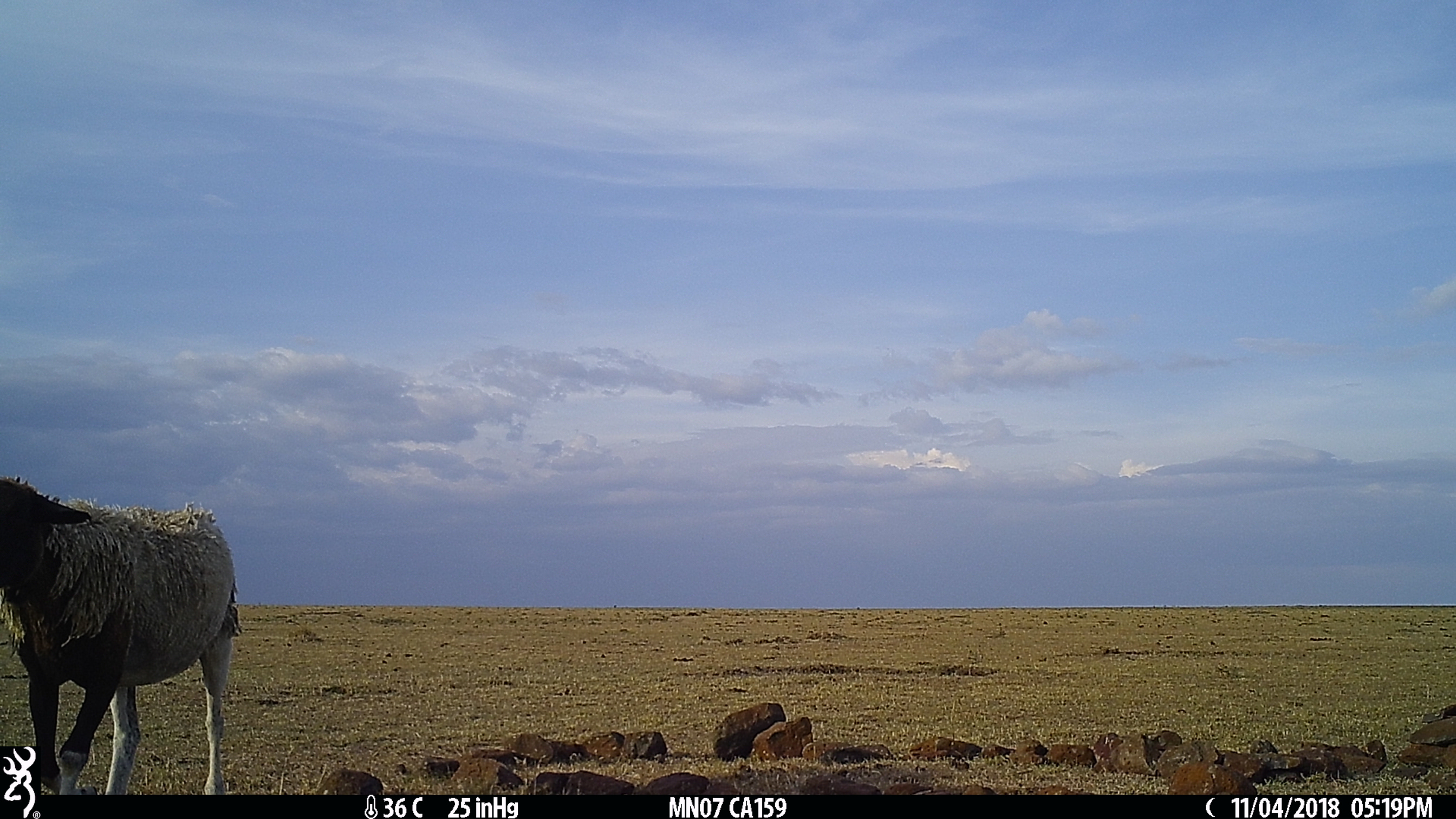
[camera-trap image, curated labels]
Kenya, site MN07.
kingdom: Animalia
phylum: Chordata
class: Mammalia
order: Artiodactyla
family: Bovidae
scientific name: Bovidae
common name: sheep or goat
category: shoat